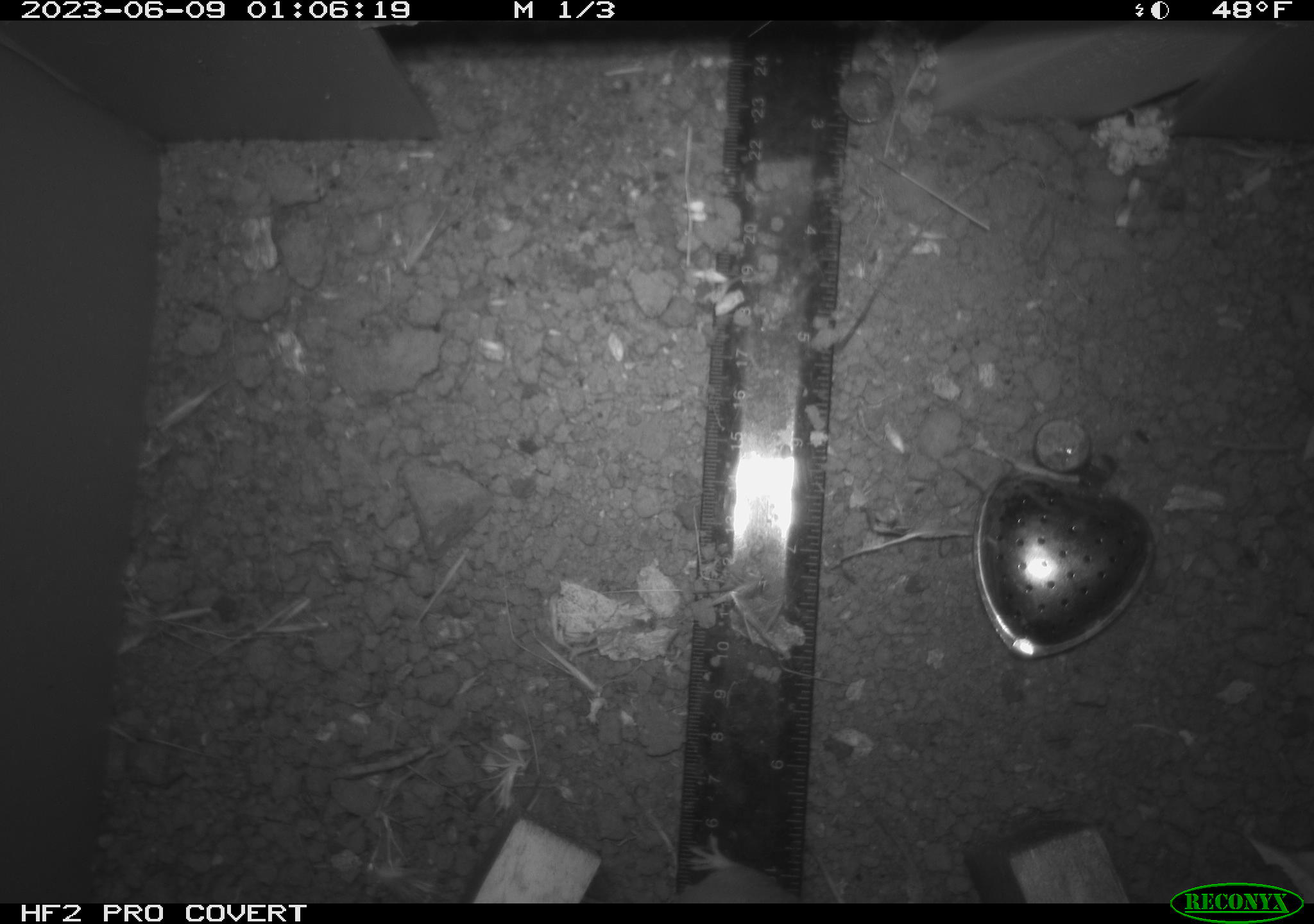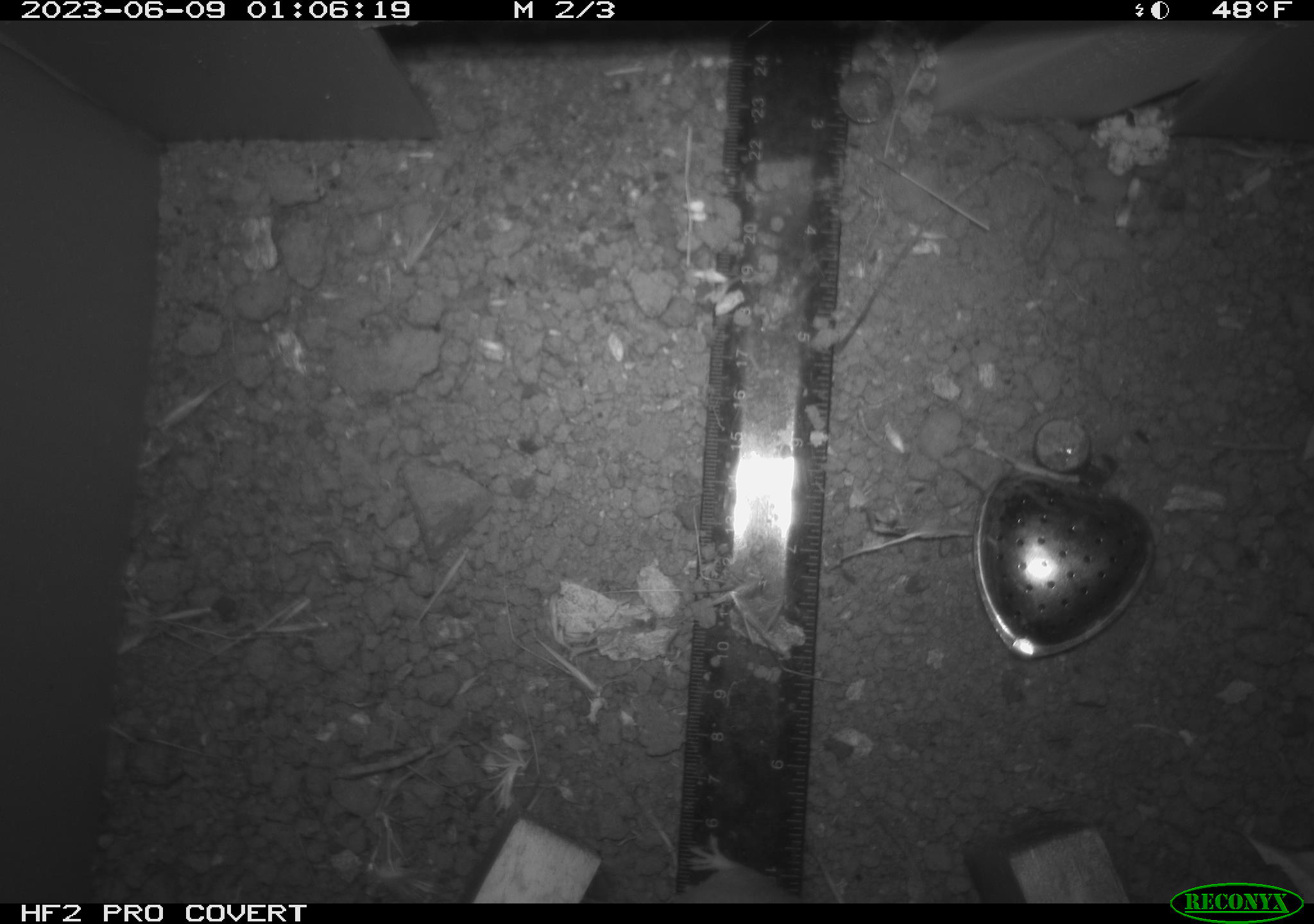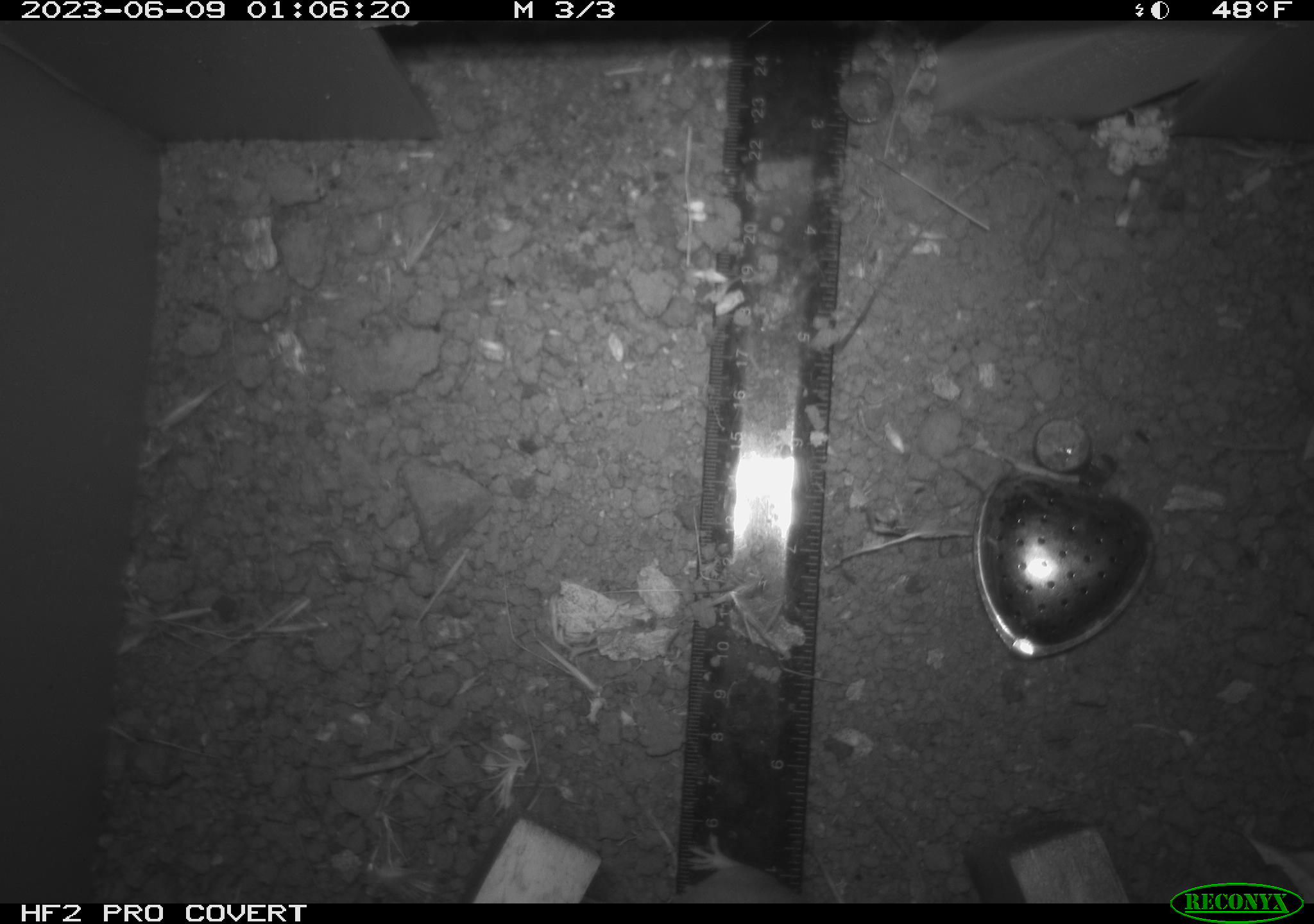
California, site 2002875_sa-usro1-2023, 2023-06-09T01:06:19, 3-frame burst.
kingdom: Animalia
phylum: Chordata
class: Mammalia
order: Rodentia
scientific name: Rodentia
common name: mouse species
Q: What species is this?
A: Mouse species (Rodentia).